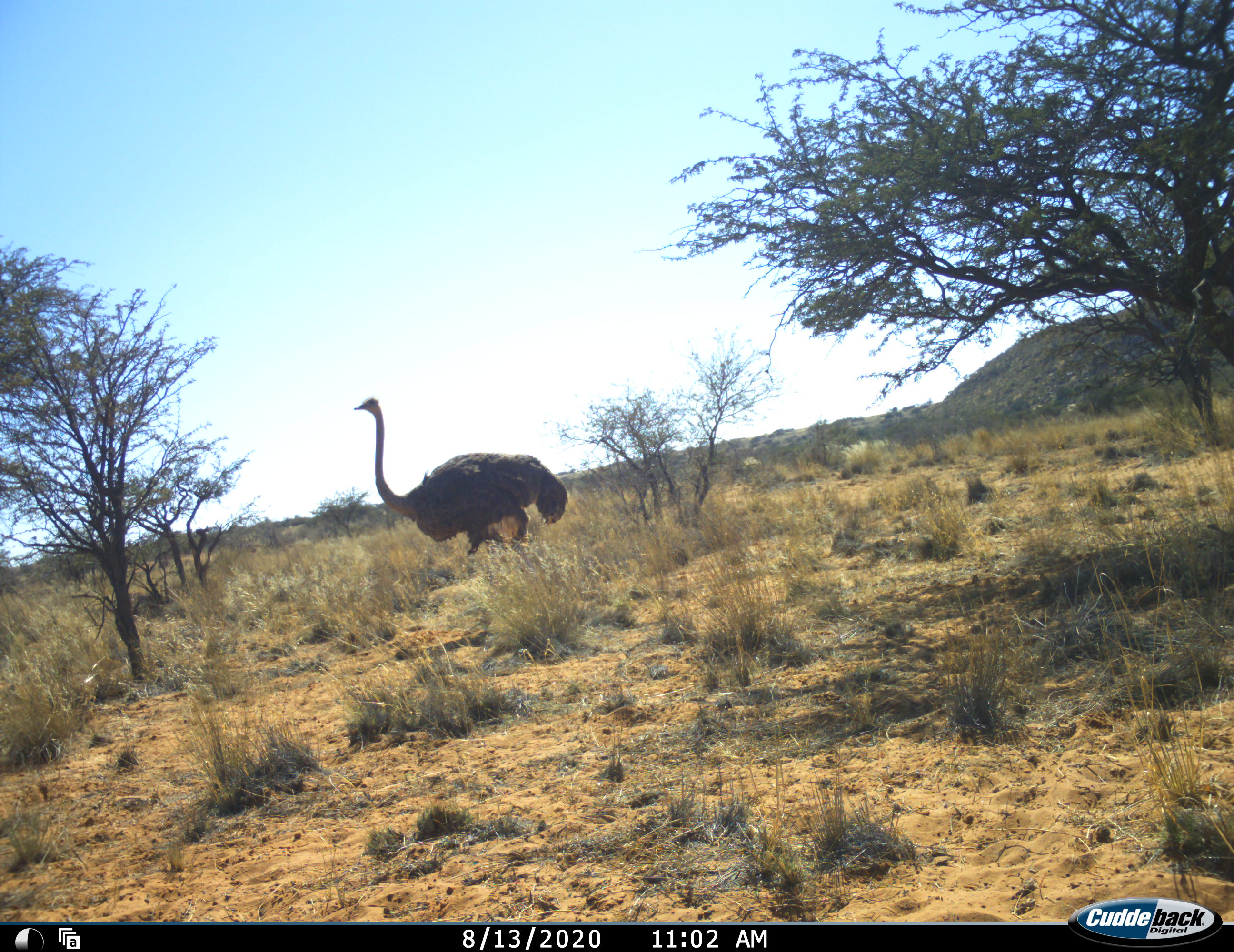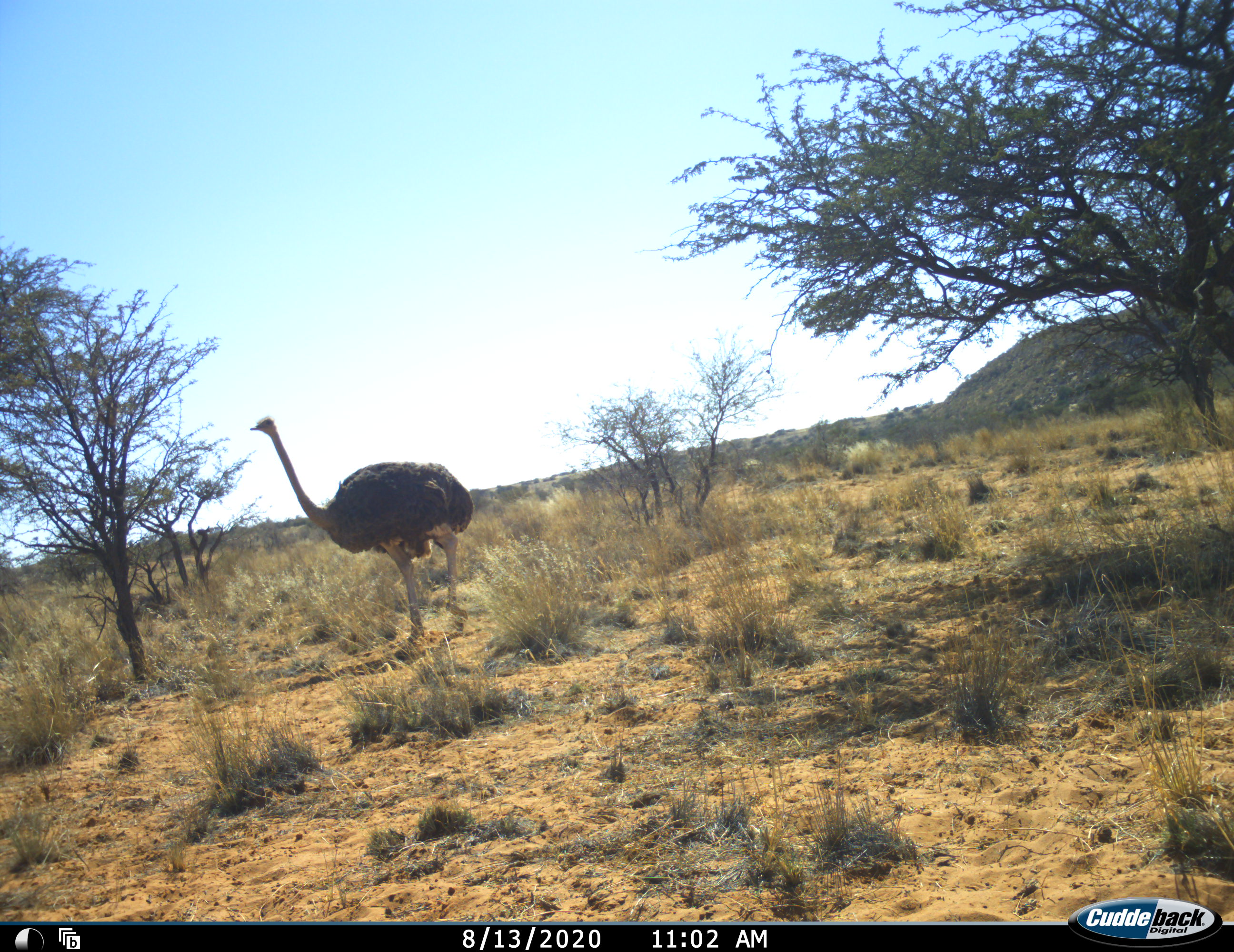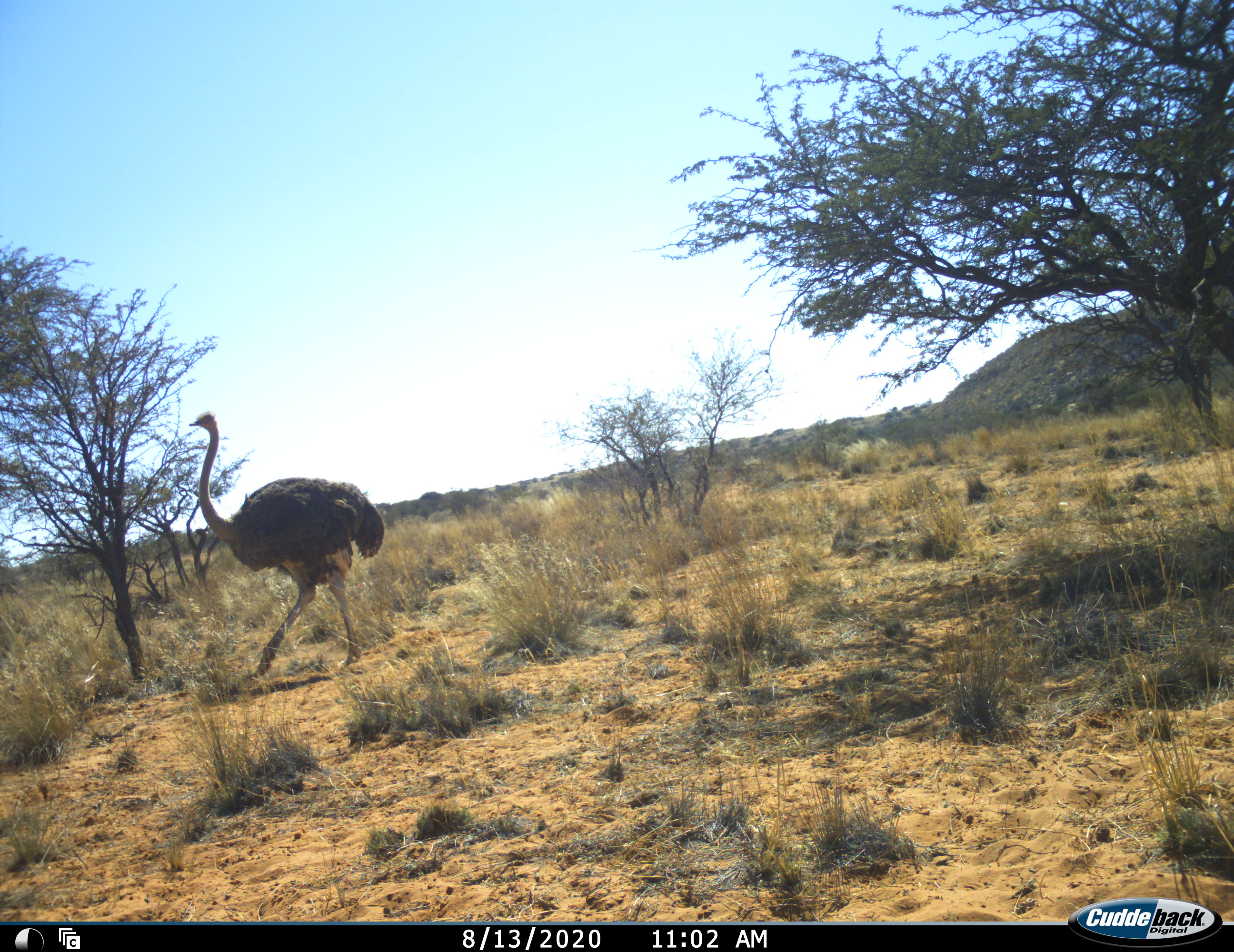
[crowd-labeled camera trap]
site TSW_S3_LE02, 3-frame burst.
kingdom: Animalia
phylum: Chordata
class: Aves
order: Struthioniformes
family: Struthionidae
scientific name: Struthionidae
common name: ostrich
Ostrich (Struthionidae), count 1. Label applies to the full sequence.